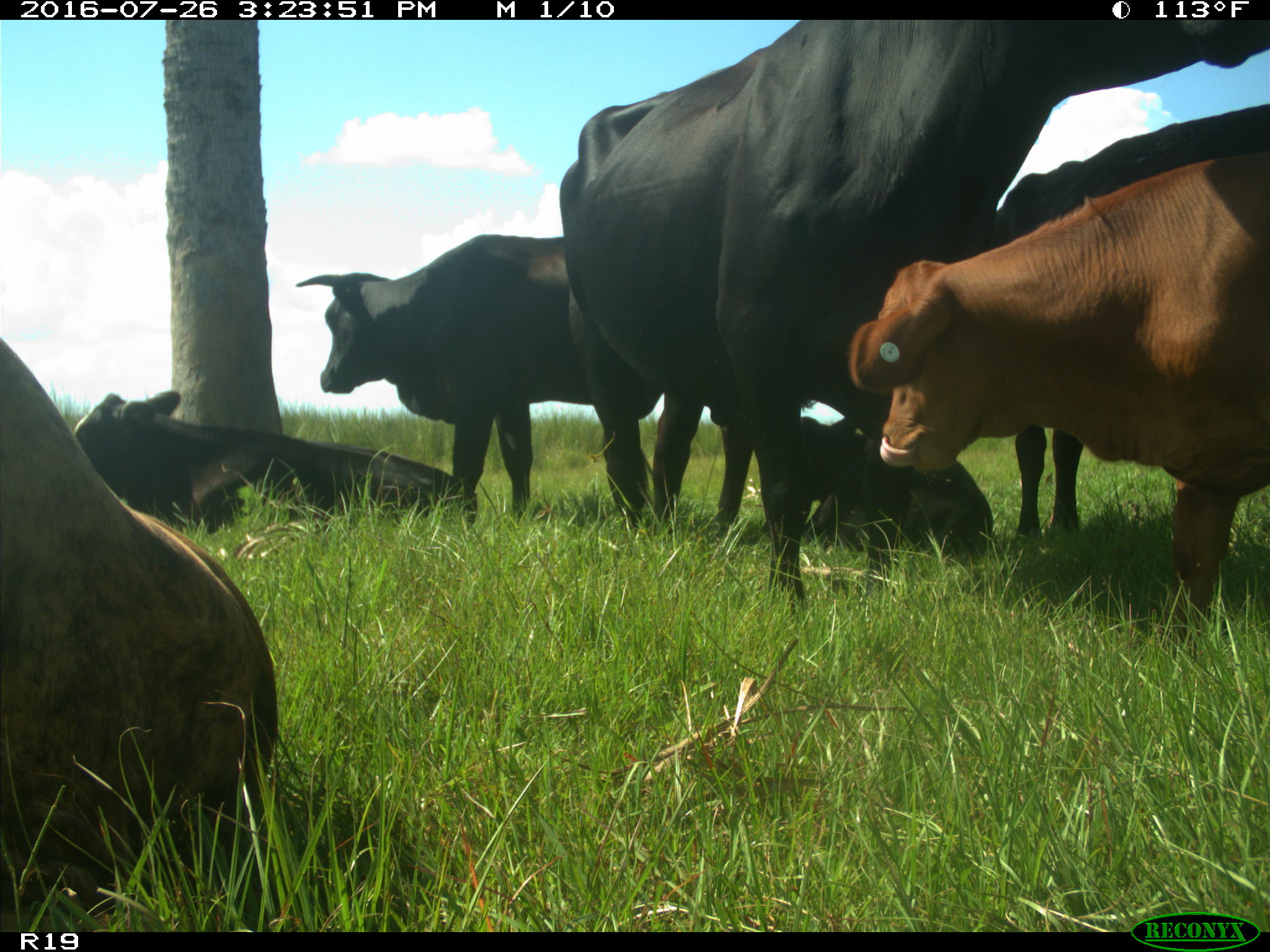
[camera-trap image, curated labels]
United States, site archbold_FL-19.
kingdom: Animalia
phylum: Chordata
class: Mammalia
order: Artiodactyla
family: Bovidae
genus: Bos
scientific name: Bos taurus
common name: domestic cow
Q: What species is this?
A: Bos taurus (domestic cow).